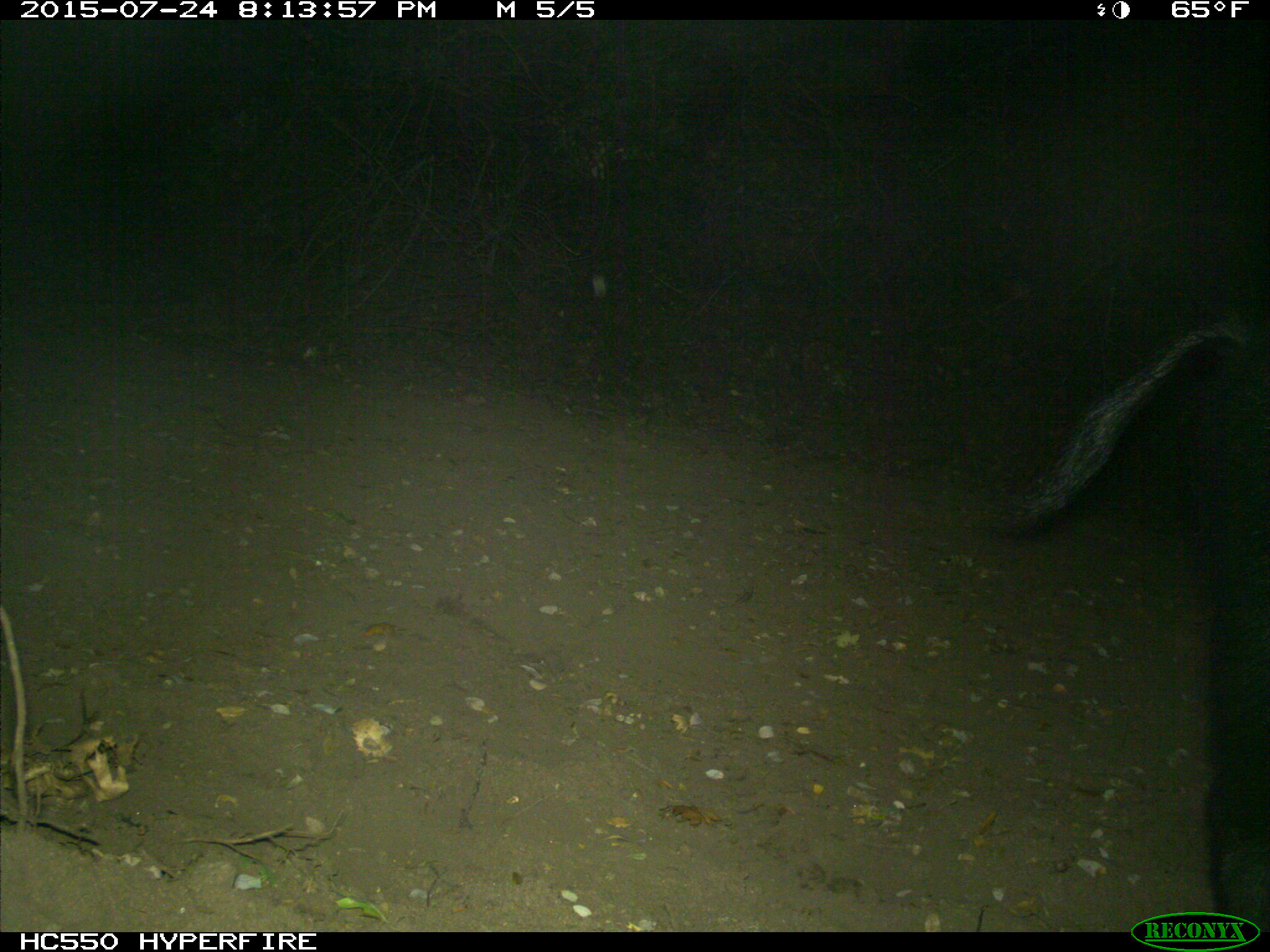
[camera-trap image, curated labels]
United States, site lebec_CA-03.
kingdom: Animalia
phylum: Chordata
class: Mammalia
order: Artiodactyla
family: Suidae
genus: Sus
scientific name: Sus scrofa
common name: wild boar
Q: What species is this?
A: Sus scrofa (wild boar).